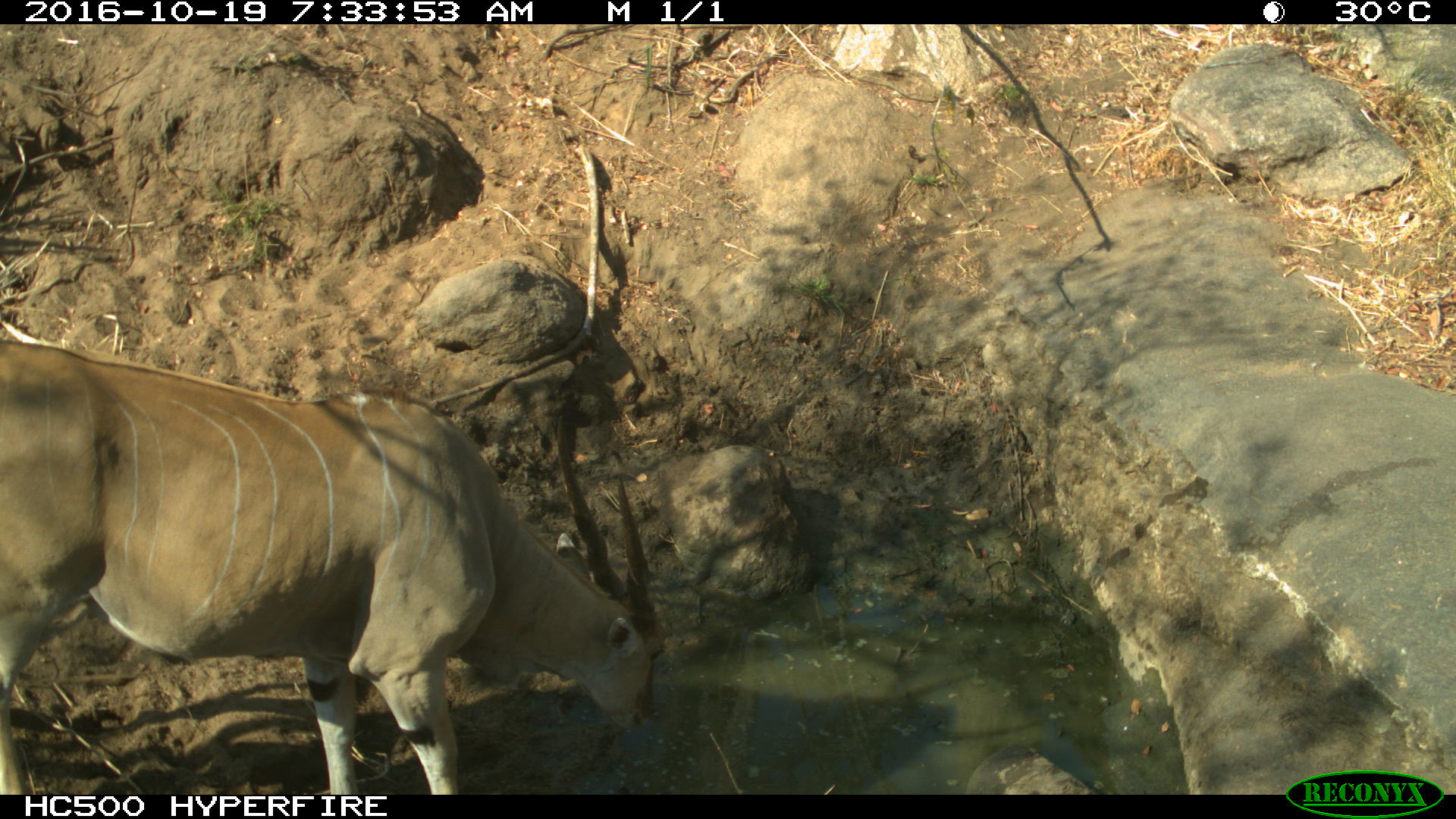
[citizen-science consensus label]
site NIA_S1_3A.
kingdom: Animalia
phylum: Chordata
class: Mammalia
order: Artiodactyla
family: Bovidae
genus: Tragelaphus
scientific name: Tragelaphus oryx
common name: eland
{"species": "eland (Tragelaphus oryx)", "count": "1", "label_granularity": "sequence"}